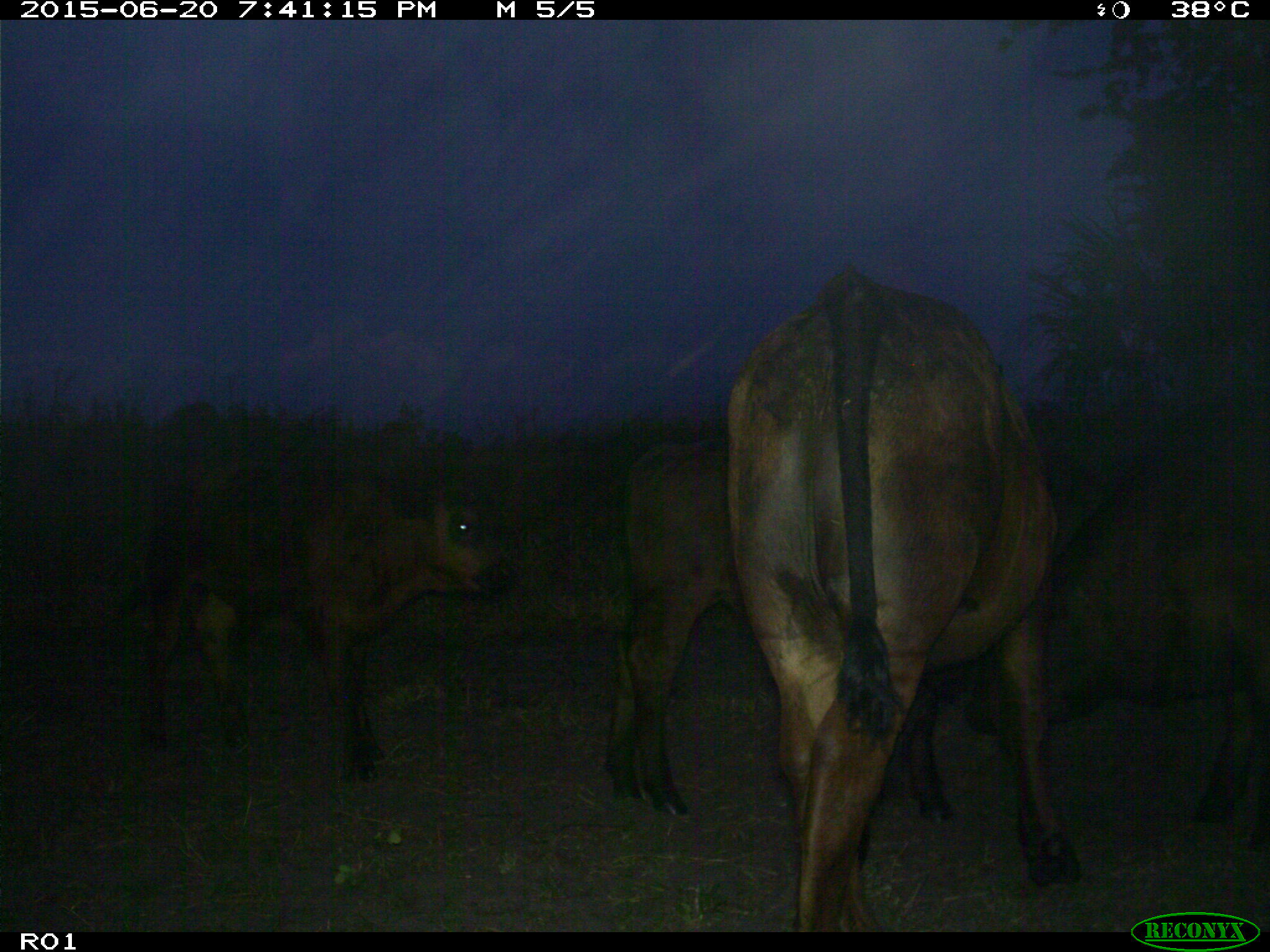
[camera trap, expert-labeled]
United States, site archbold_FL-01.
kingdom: Animalia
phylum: Chordata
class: Mammalia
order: Artiodactyla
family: Bovidae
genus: Bos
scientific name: Bos taurus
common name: domestic cow